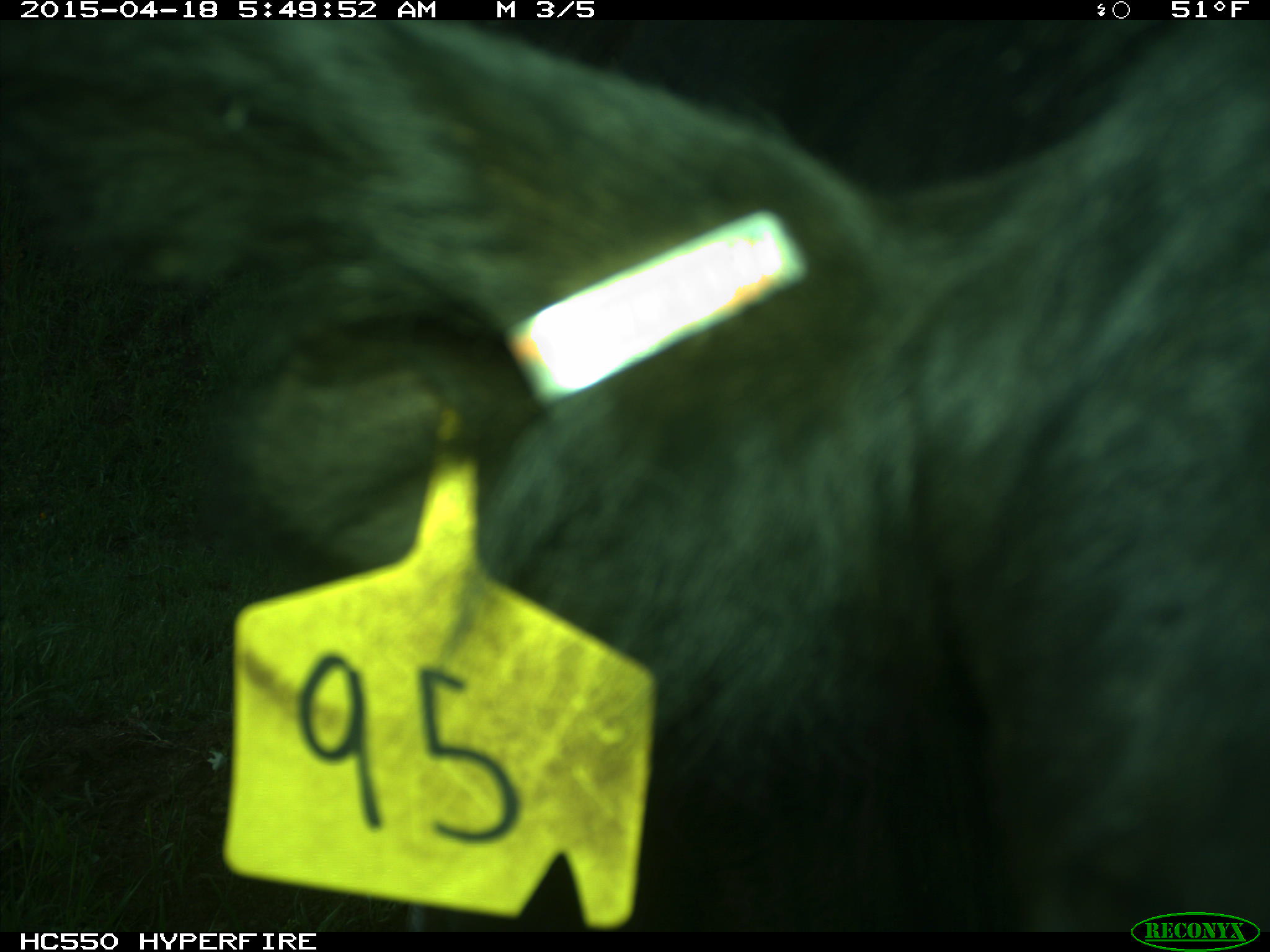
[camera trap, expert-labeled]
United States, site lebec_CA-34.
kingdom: Animalia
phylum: Chordata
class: Mammalia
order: Artiodactyla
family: Bovidae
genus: Bos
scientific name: Bos taurus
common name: domestic cow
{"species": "Bos taurus (domestic cow)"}